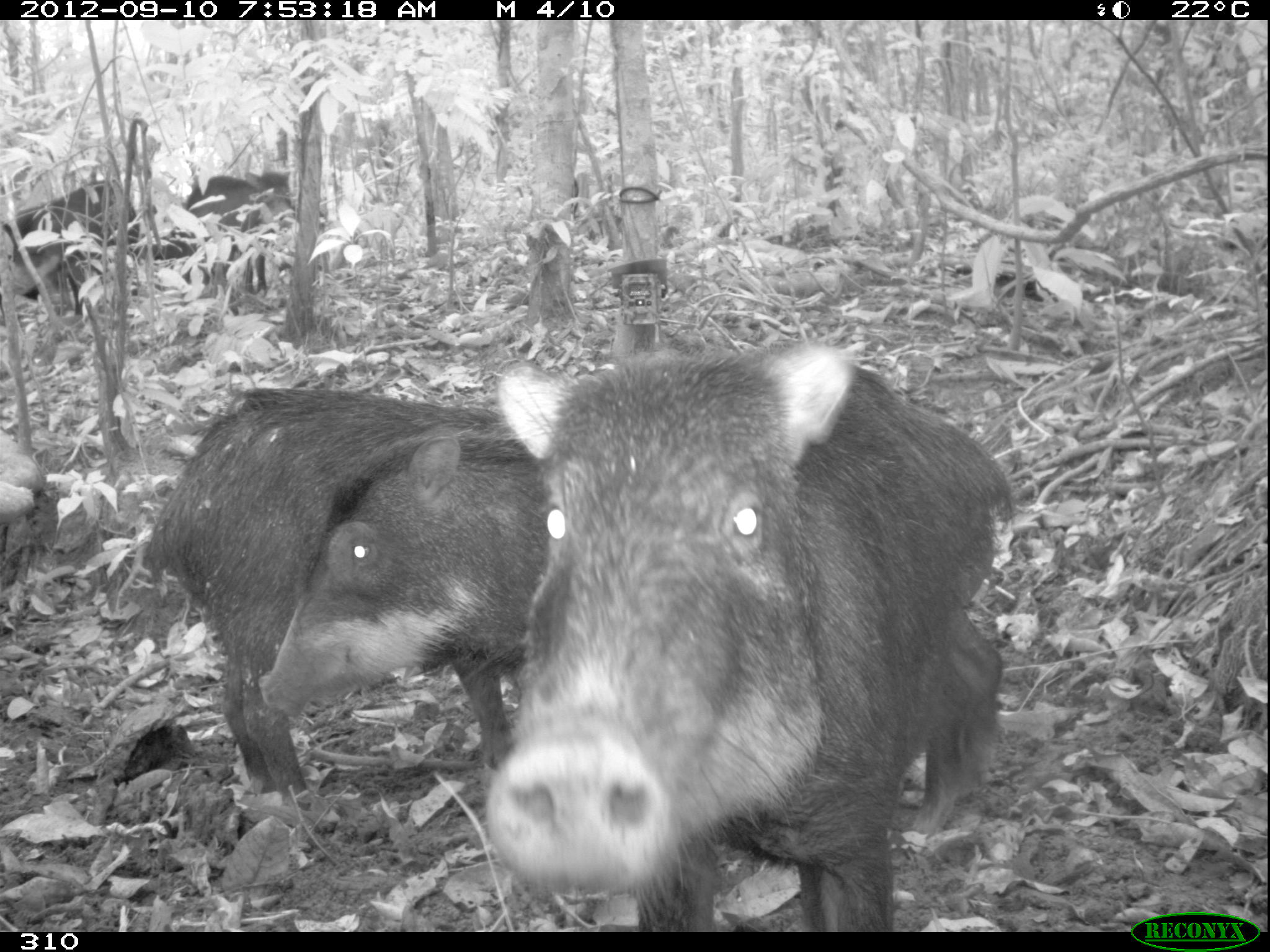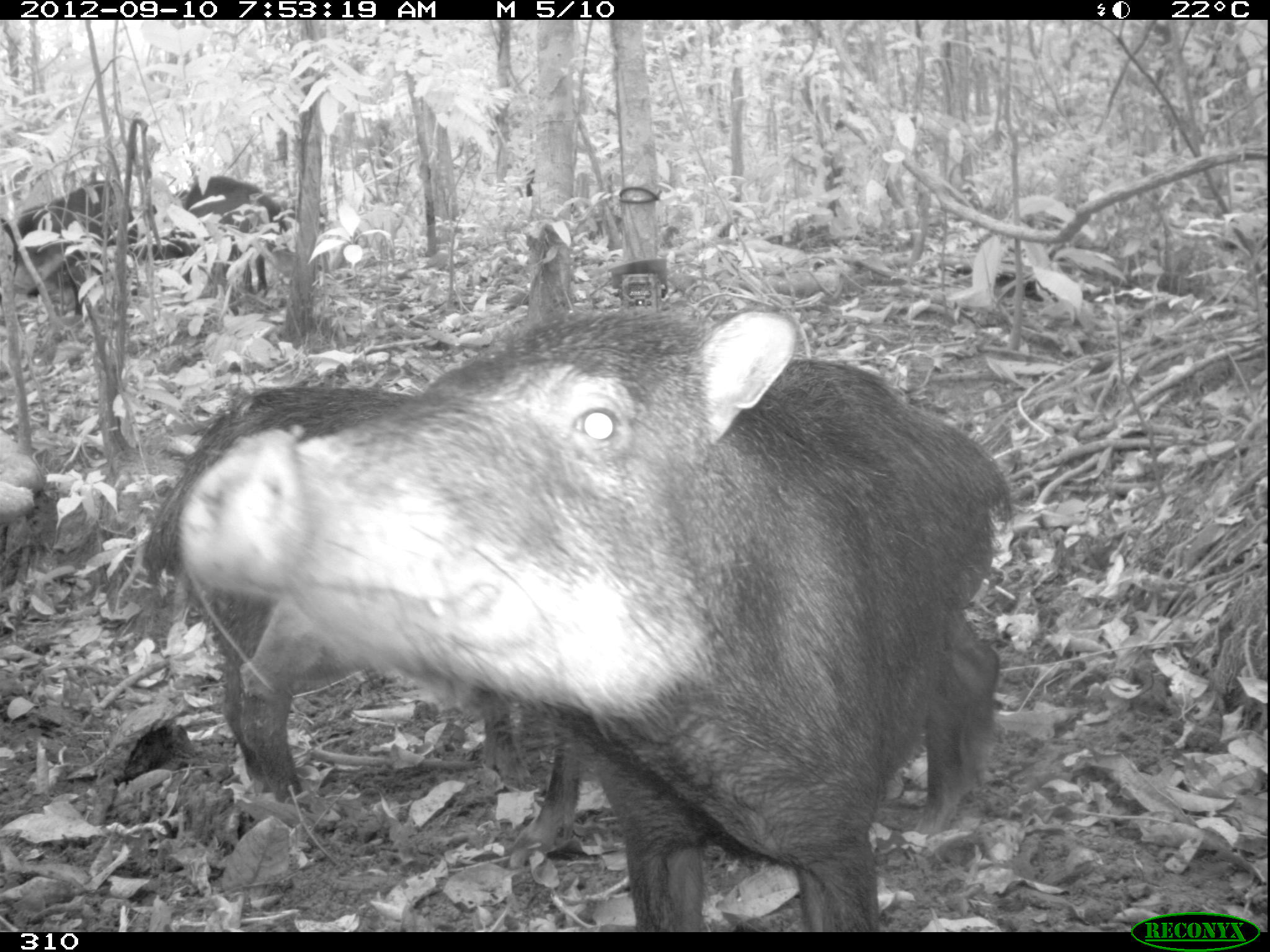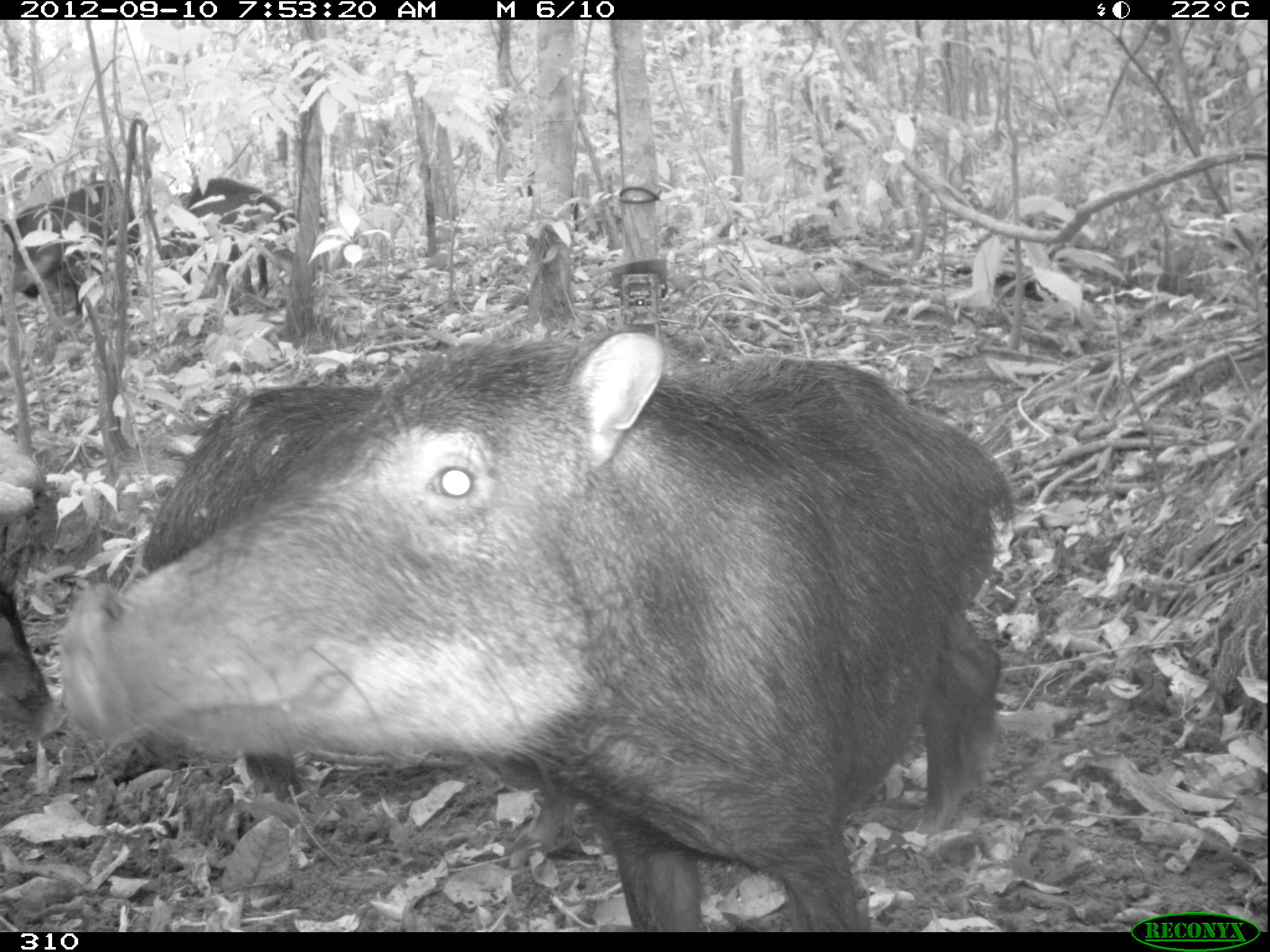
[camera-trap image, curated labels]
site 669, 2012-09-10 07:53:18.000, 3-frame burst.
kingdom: Animalia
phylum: Chordata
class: Mammalia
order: Artiodactyla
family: Tayassuidae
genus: Tayassu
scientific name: Tayassu pecari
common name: white-lipped peccary